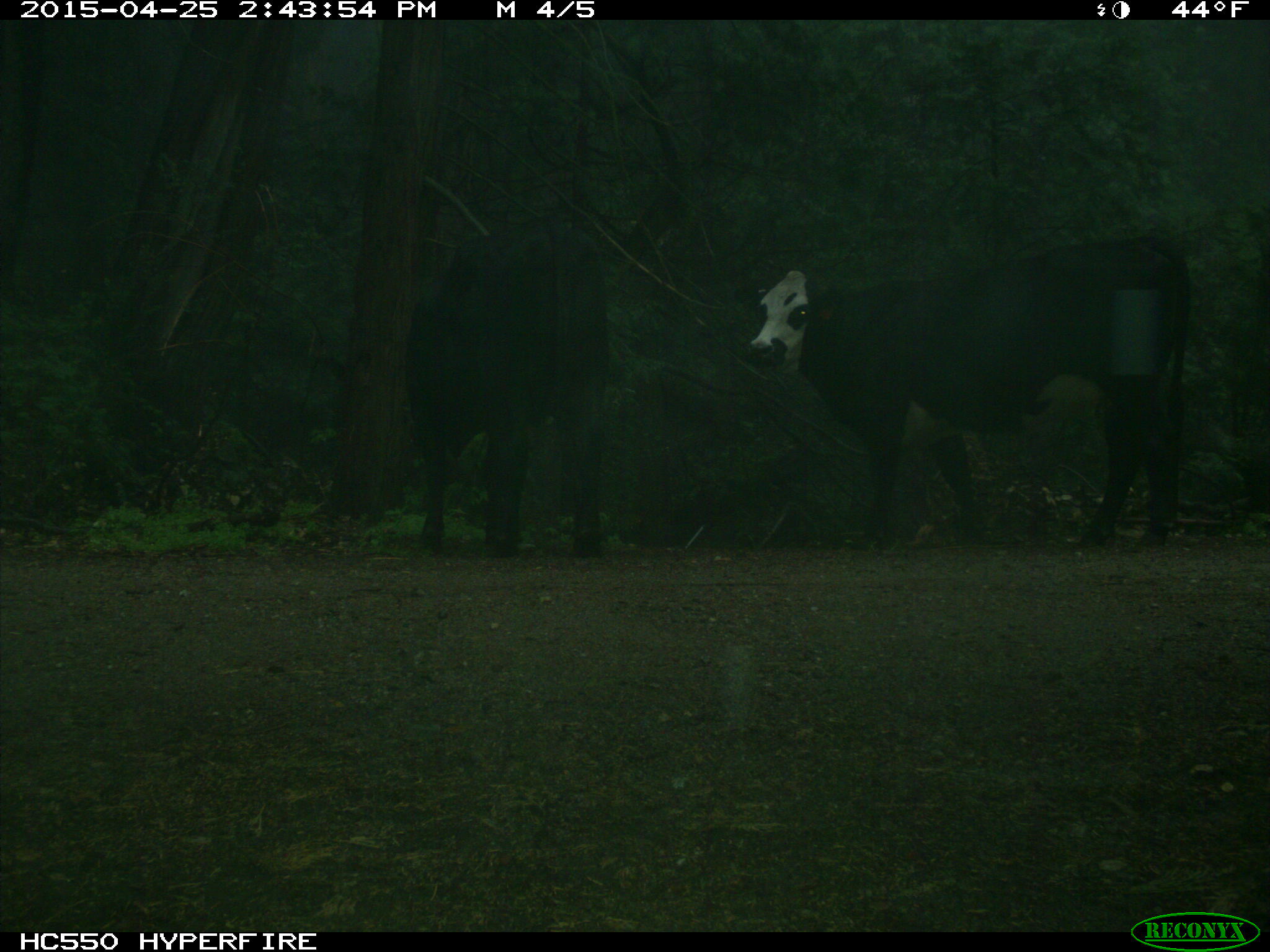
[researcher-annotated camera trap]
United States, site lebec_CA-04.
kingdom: Animalia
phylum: Chordata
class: Mammalia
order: Artiodactyla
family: Bovidae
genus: Bos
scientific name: Bos taurus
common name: domestic cow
Bos taurus (domestic cow).